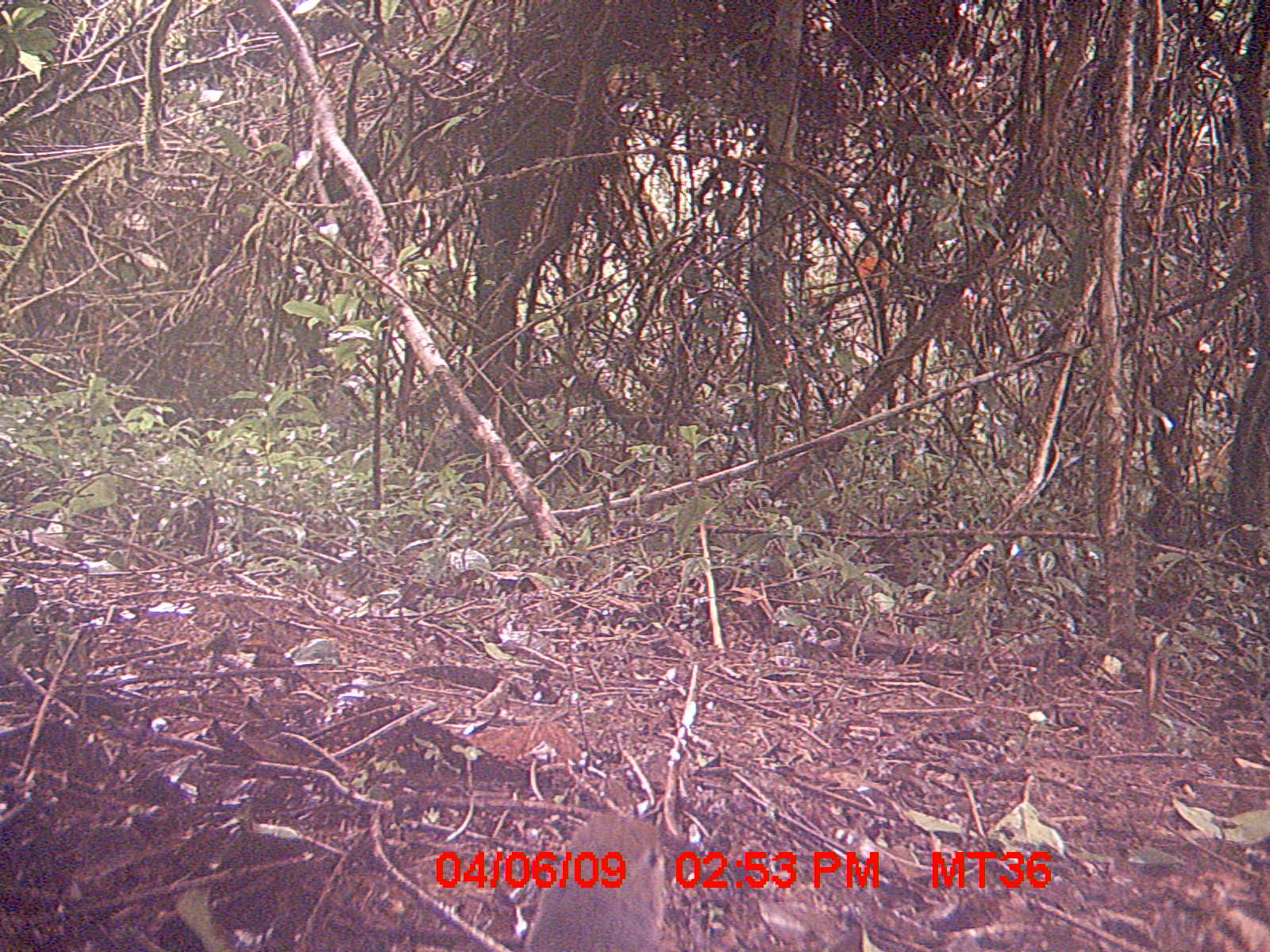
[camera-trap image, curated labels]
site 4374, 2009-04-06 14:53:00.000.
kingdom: Animalia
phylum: Chordata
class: Aves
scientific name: Aves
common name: bird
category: unknown bird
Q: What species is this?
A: Unknown bird (bird) (Aves).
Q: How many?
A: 1.